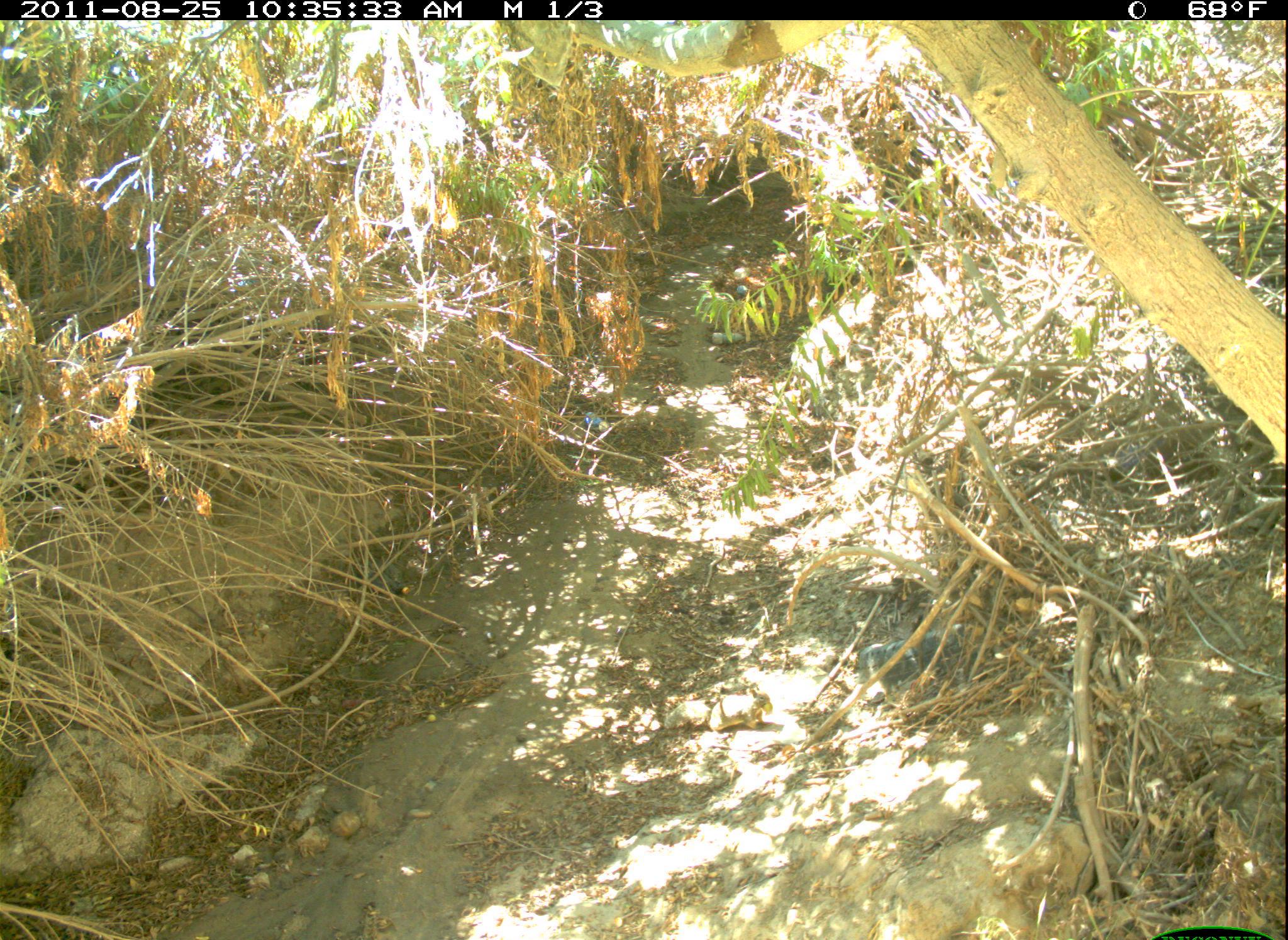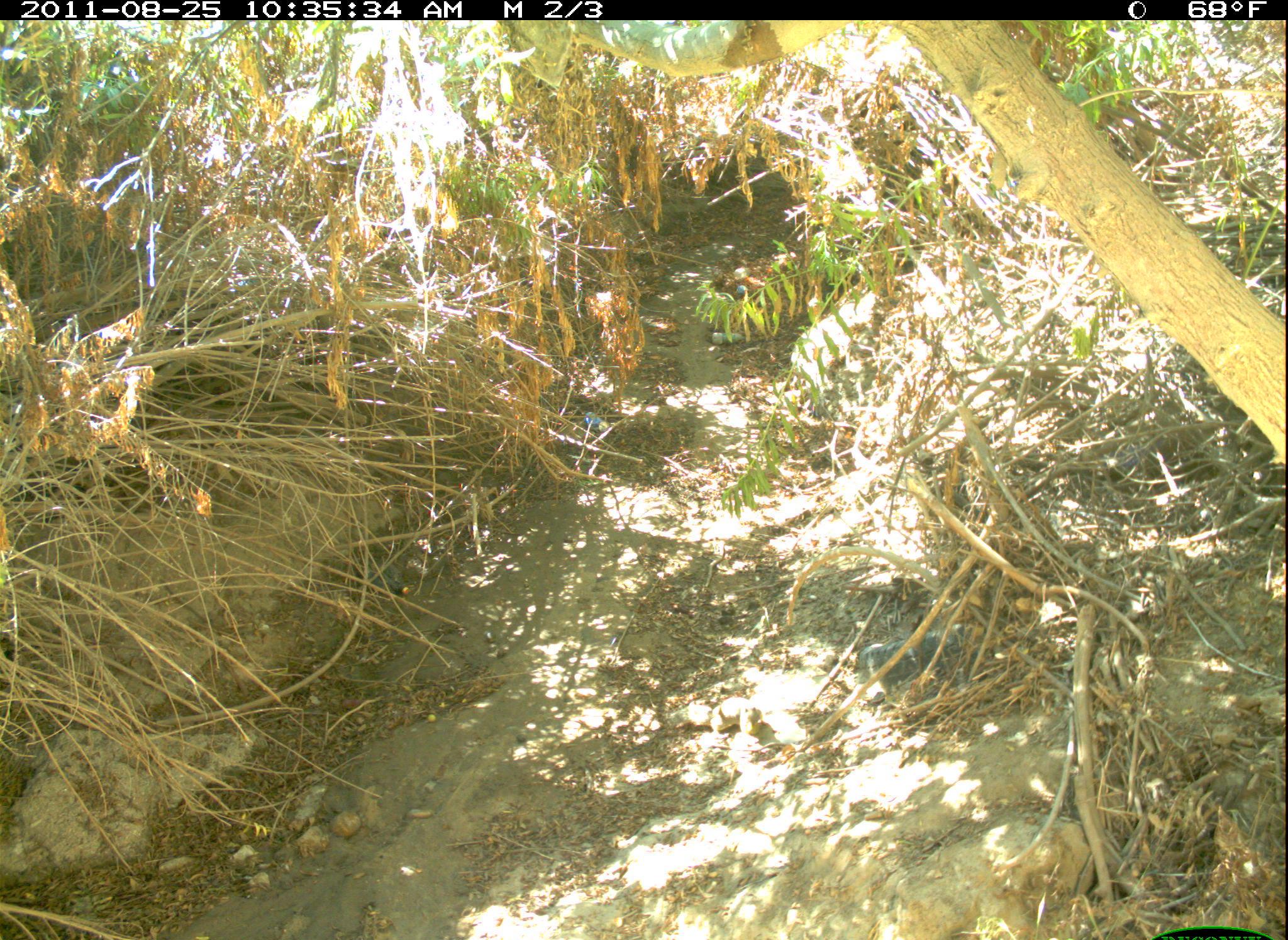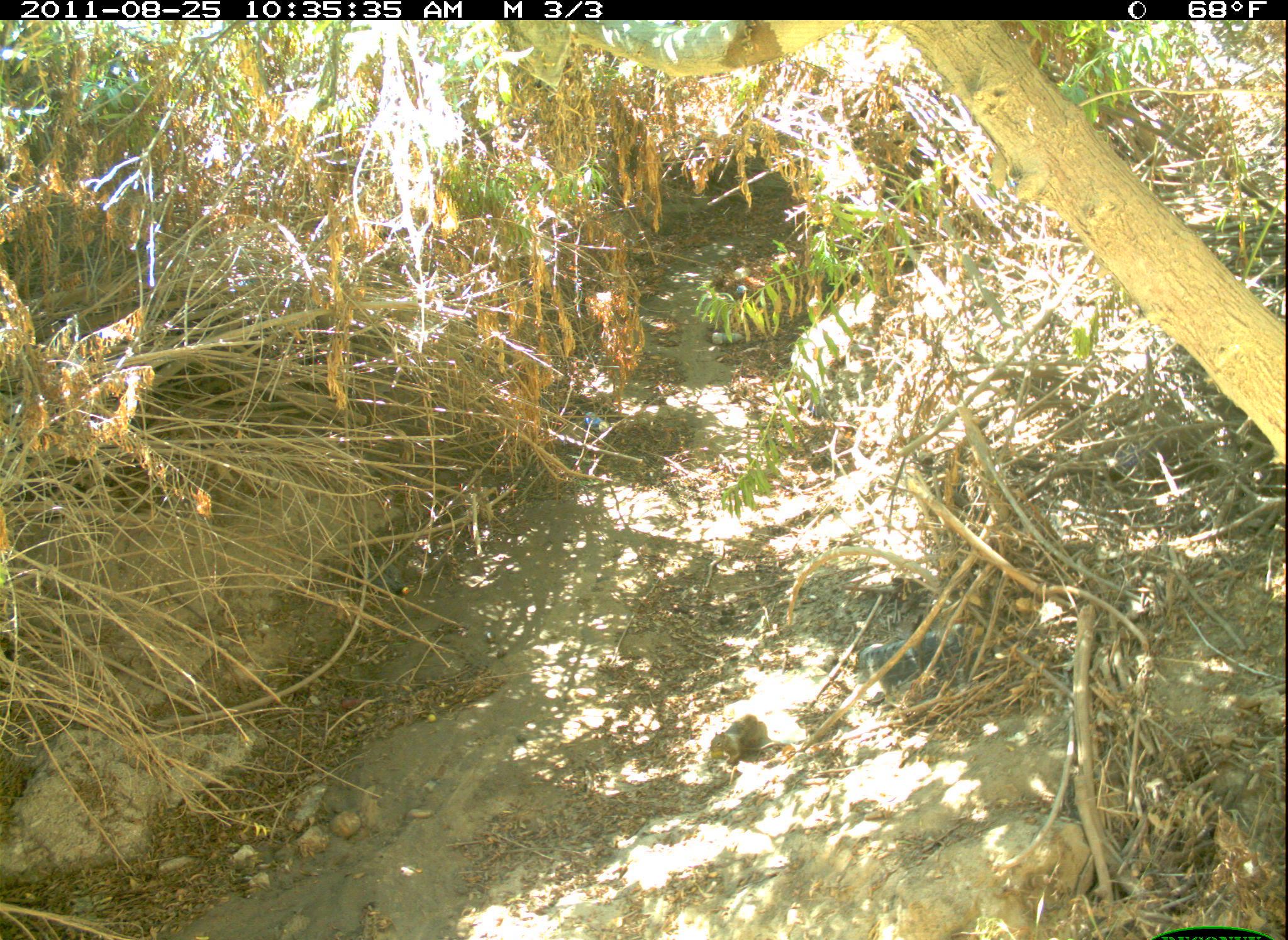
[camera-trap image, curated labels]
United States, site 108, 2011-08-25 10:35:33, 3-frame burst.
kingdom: Animalia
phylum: Chordata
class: Mammalia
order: Rodentia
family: Sciuridae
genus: Sciurus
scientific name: Sciurus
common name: squirrel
Squirrel (Sciurus).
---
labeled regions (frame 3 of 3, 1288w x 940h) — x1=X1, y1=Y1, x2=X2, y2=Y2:
squirrel: x1=707, y1=709, x2=778, y2=770